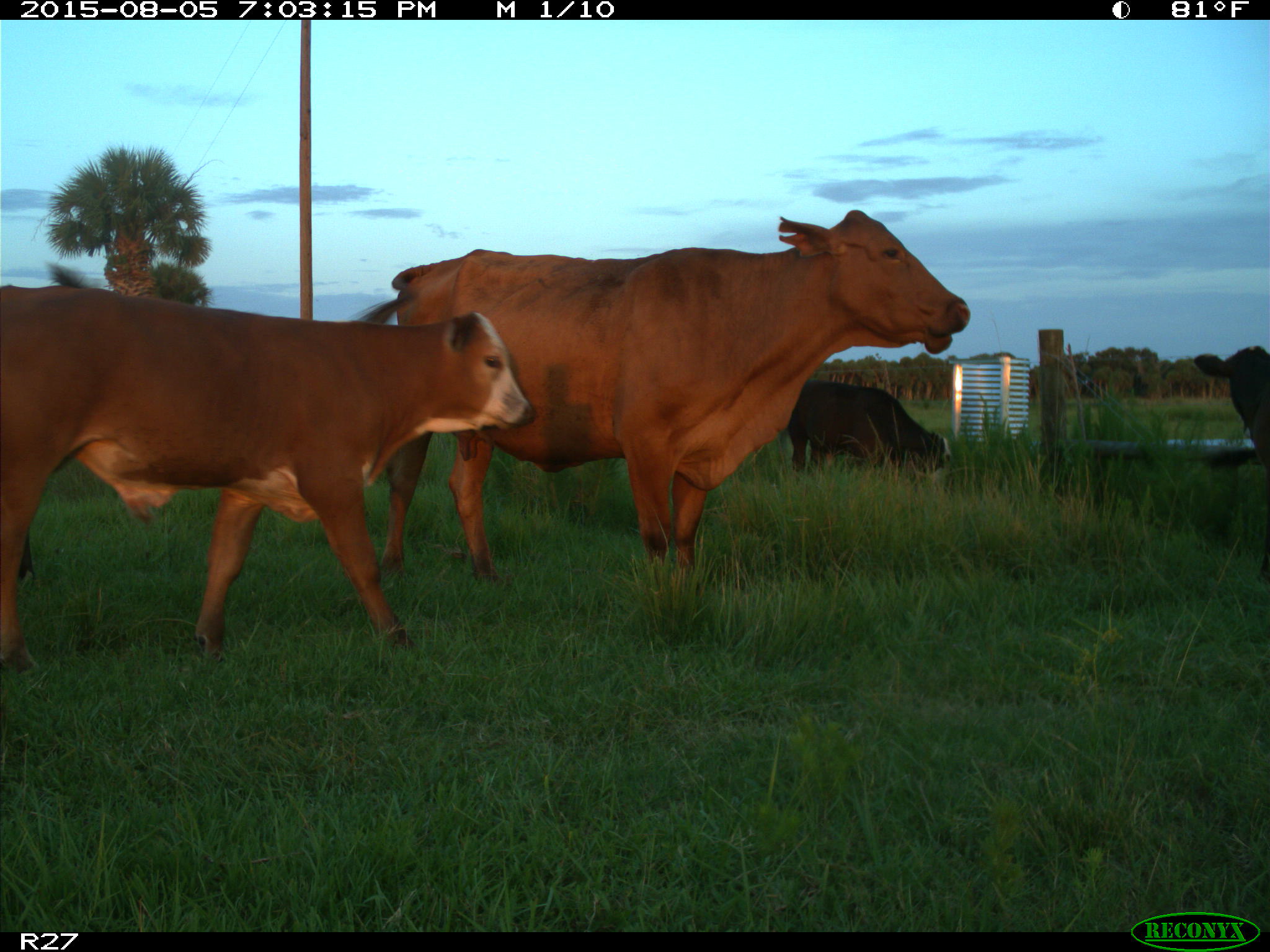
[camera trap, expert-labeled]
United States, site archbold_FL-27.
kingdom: Animalia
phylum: Chordata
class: Mammalia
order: Artiodactyla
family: Bovidae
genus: Bos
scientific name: Bos taurus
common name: domestic cow